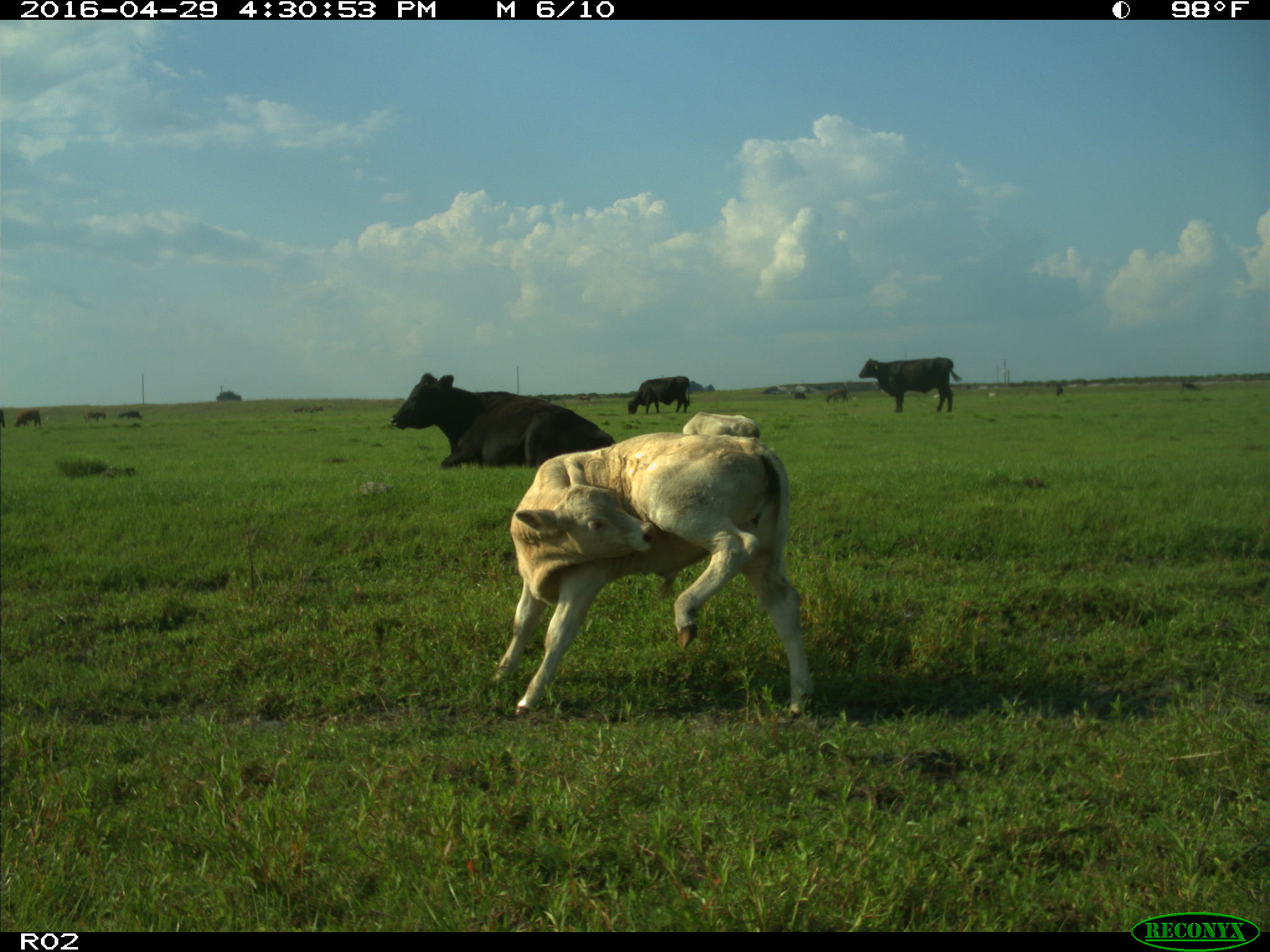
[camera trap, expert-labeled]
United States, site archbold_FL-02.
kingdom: Animalia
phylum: Chordata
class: Mammalia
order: Artiodactyla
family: Bovidae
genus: Bos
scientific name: Bos taurus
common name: domestic cow